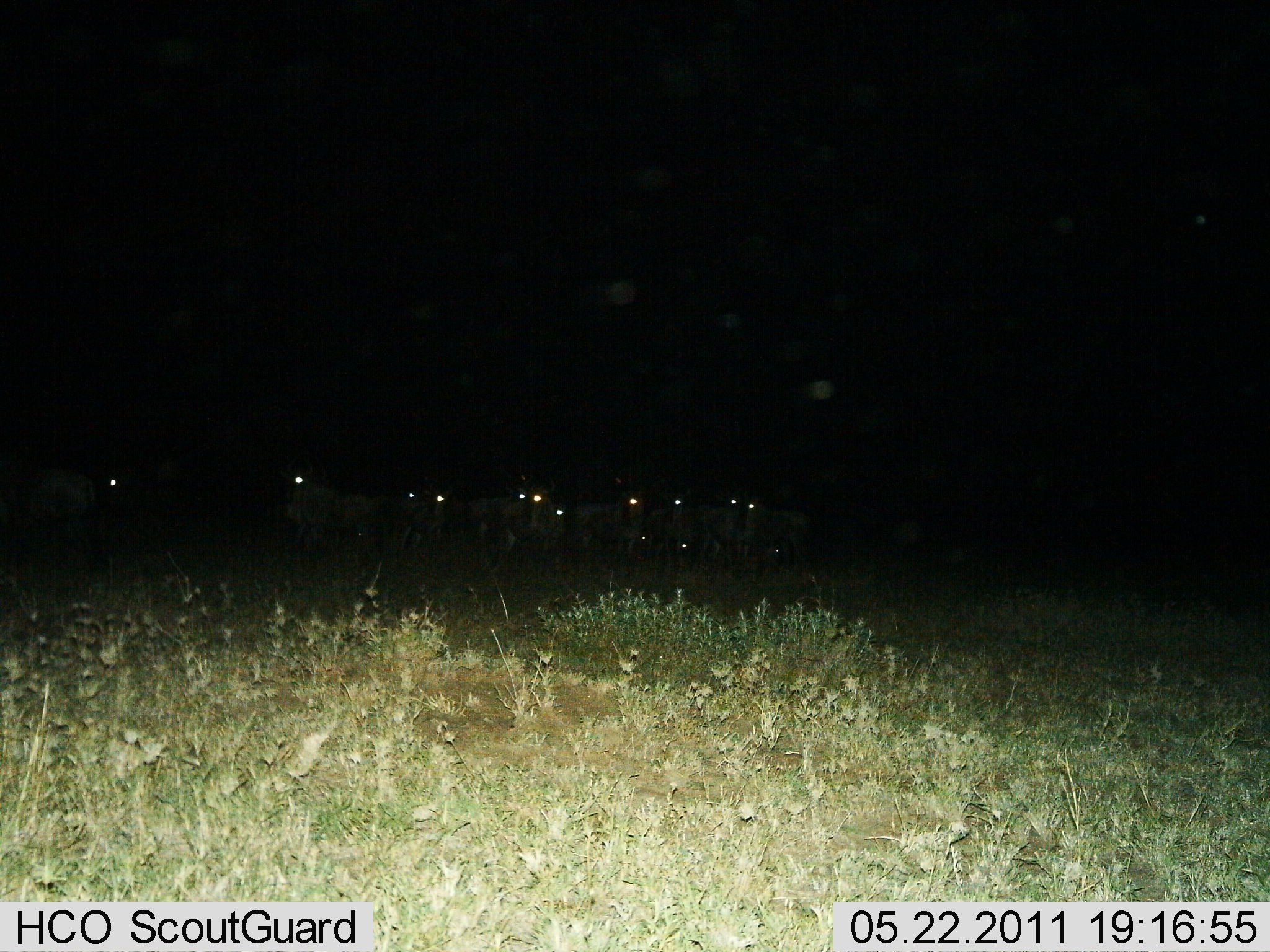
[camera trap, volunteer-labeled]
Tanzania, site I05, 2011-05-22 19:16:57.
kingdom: Animalia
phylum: Chordata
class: Mammalia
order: Artiodactyla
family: Bovidae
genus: Connochaetes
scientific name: Connochaetes taurinus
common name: blue wildebeest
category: wildebeest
Wildebeest (blue wildebeest) (Connochaetes taurinus), count 11-50. Behavior (volunteer vote fractions): standing 67%, resting 17%, moving 0%, interacting 17%. Young present (vote fraction): 0%. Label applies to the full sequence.